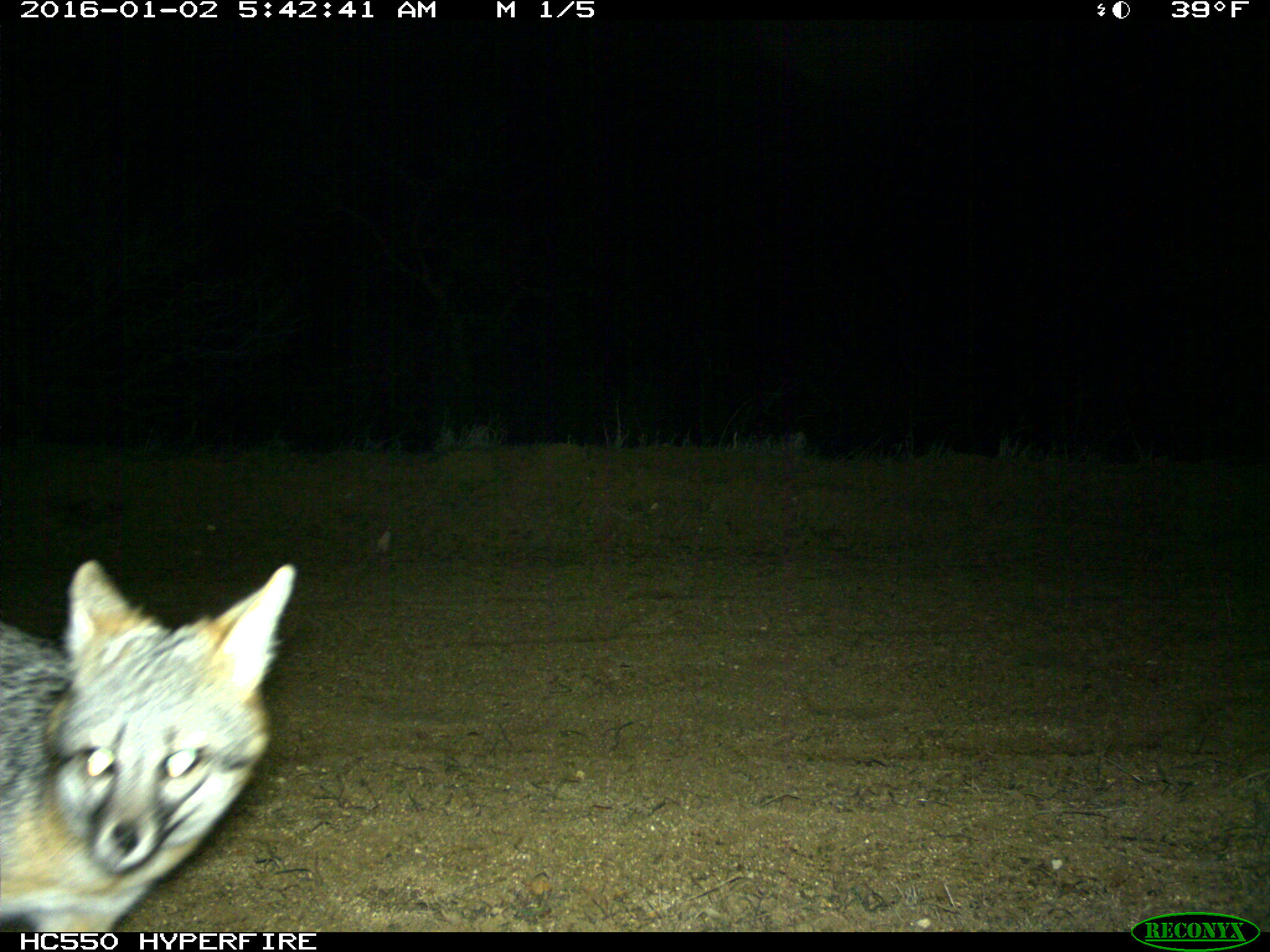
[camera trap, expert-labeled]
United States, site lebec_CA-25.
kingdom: Animalia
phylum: Chordata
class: Mammalia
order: Carnivora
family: Canidae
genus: Urocyon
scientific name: Urocyon cinereoargenteus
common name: gray fox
Urocyon cinereoargenteus (gray fox).